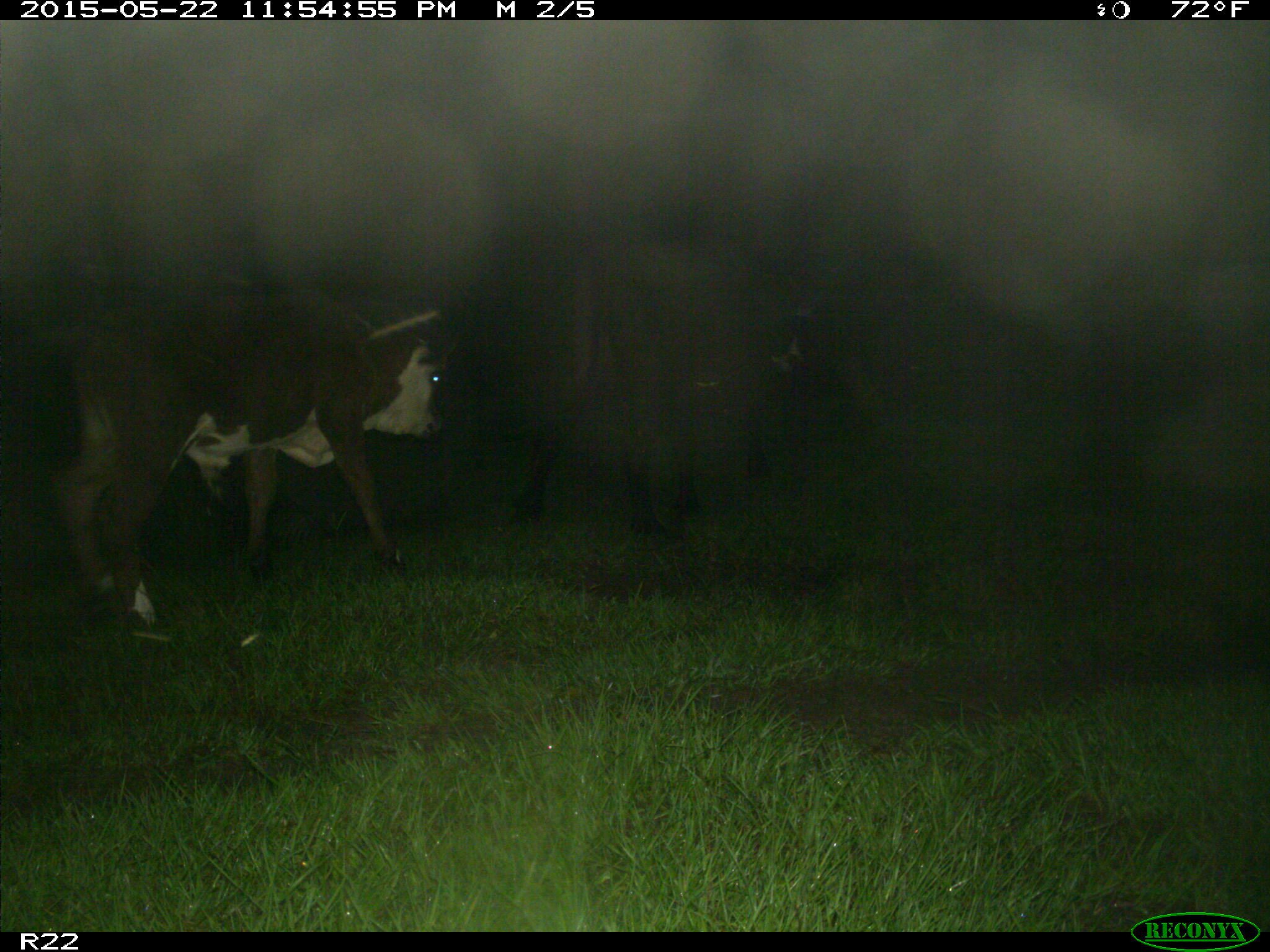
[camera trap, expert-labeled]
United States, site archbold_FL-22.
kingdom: Animalia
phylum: Chordata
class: Mammalia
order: Artiodactyla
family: Bovidae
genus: Bos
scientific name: Bos taurus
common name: domestic cow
Bos taurus (domestic cow).